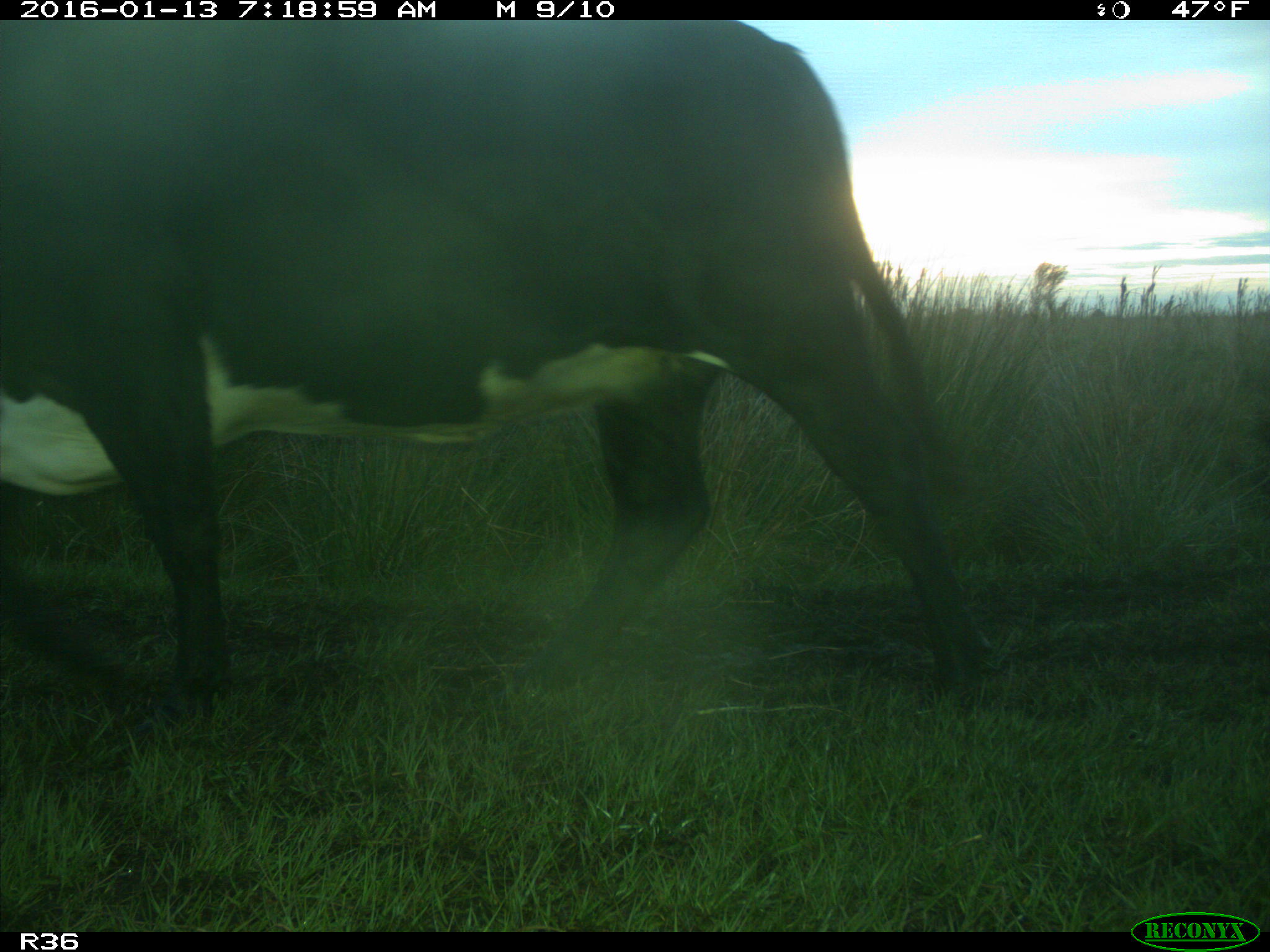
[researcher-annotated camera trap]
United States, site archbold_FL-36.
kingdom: Animalia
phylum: Chordata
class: Mammalia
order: Artiodactyla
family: Bovidae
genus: Bos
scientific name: Bos taurus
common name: domestic cow